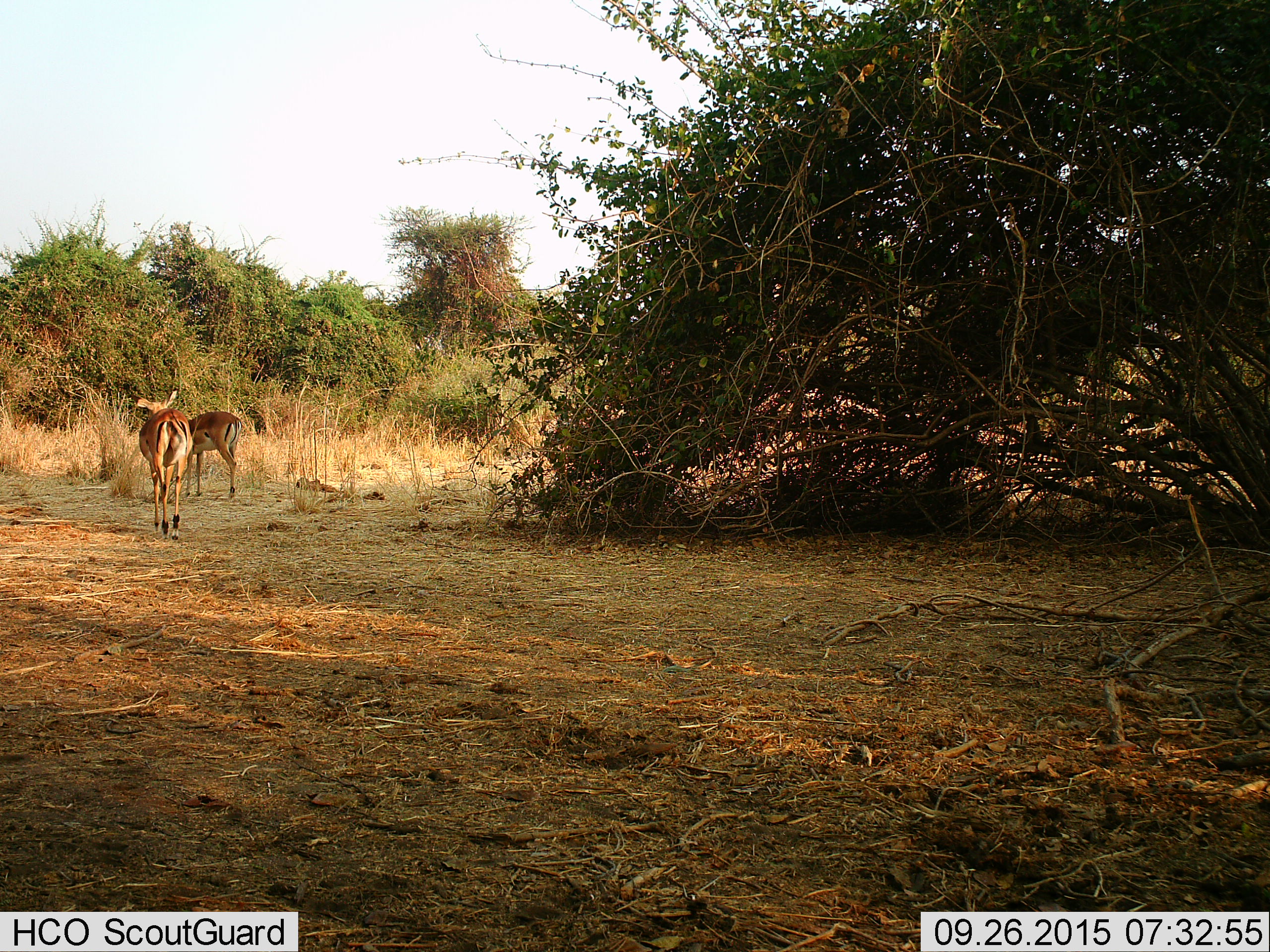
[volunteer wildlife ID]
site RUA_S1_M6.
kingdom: Animalia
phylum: Chordata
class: Mammalia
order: Artiodactyla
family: Bovidae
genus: Aepyceros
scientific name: Aepyceros melampus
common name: impala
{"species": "impala (Aepyceros melampus)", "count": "2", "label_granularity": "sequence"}